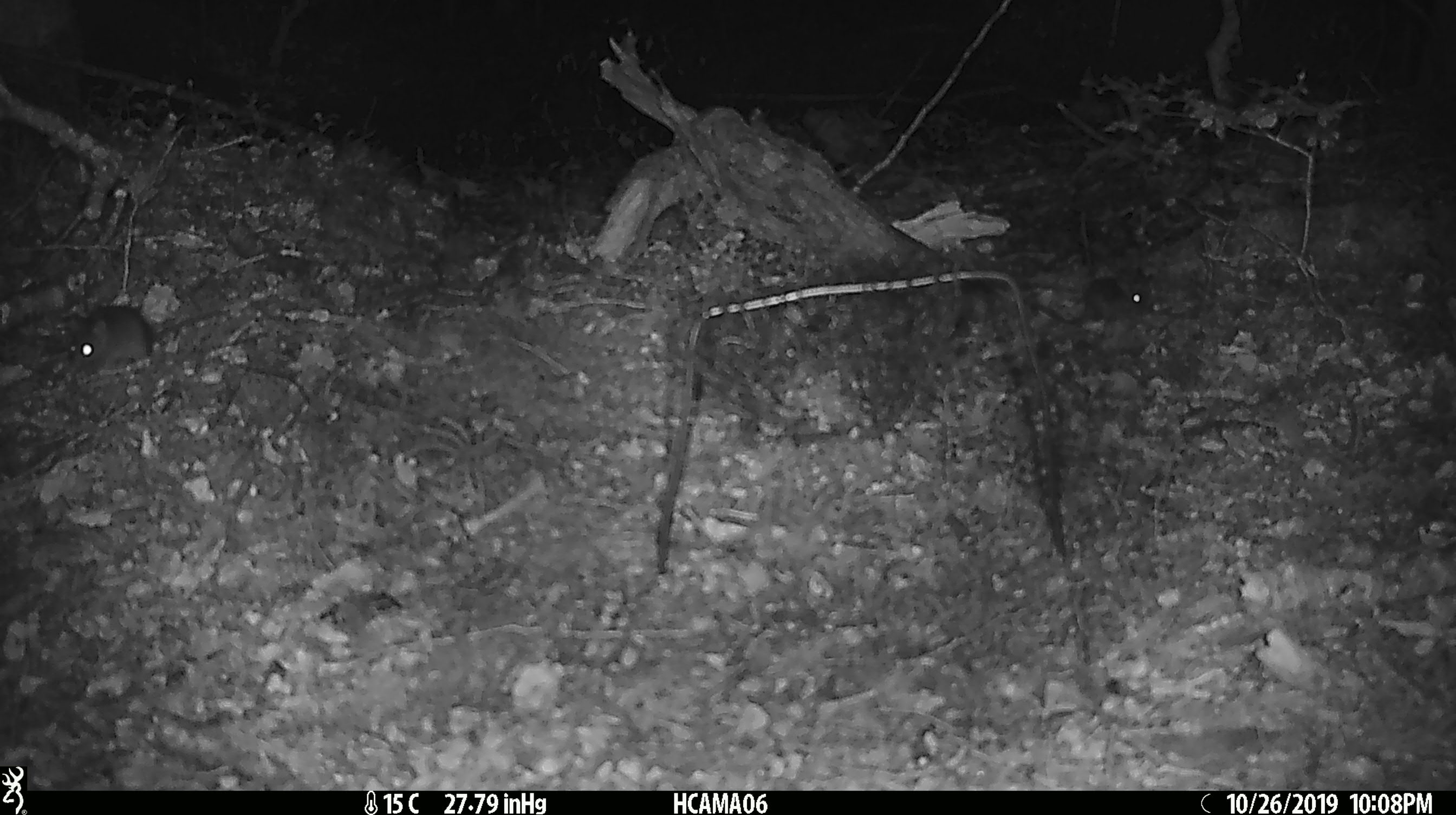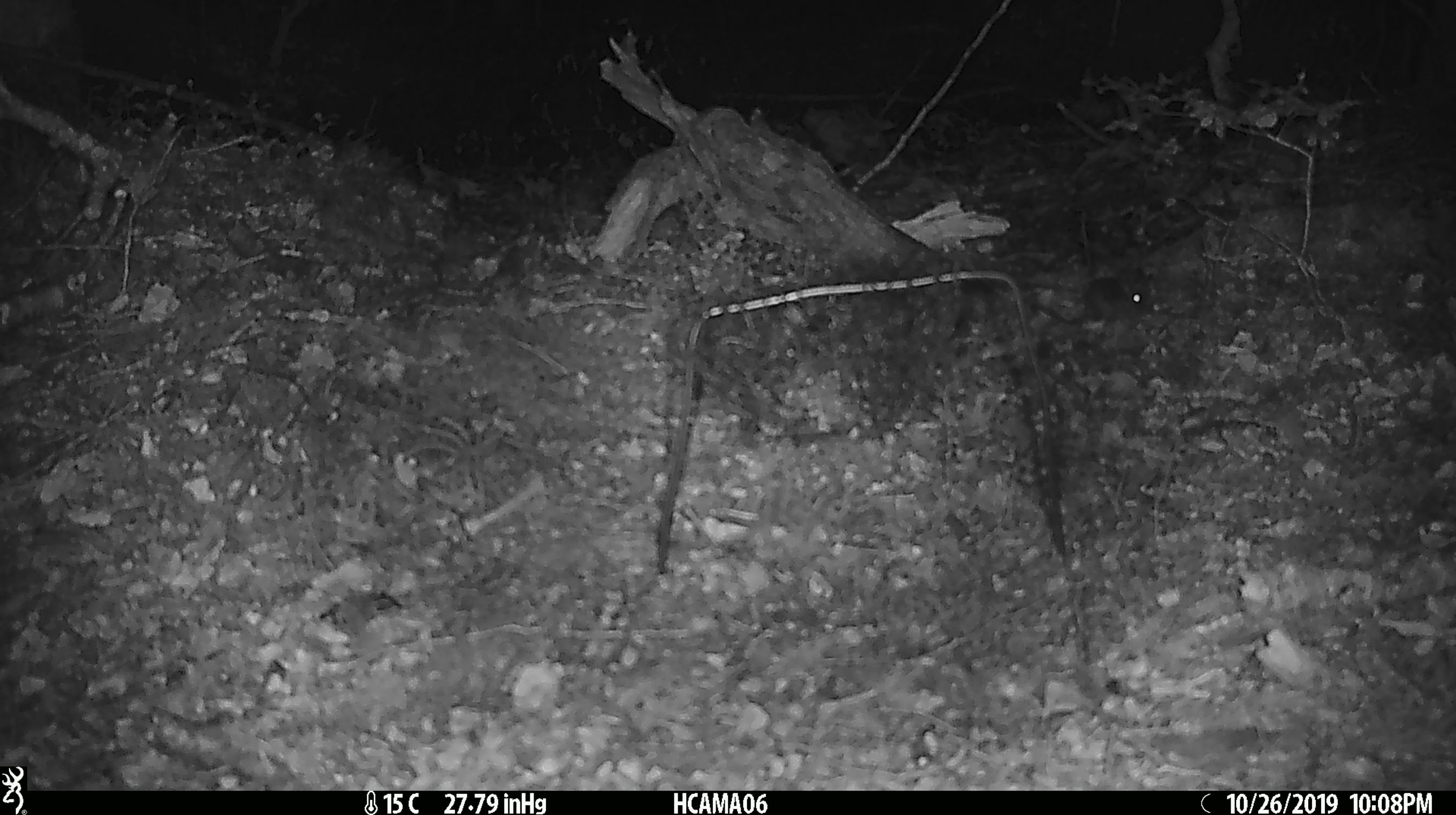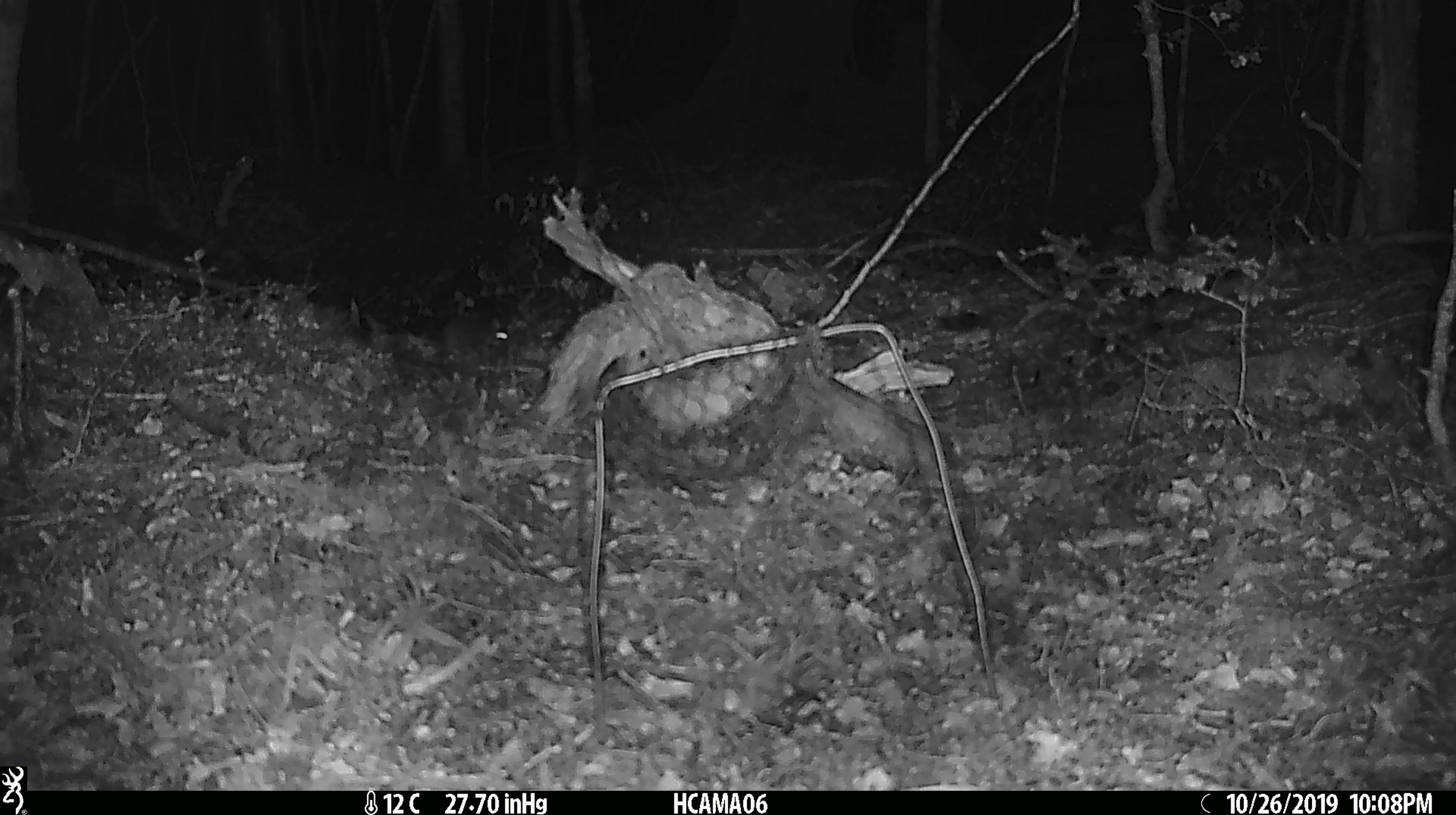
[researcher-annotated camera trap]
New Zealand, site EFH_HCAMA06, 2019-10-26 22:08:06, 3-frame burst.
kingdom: Animalia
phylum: Chordata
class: Mammalia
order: Rodentia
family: Muridae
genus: Mus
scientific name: Mus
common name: mouse